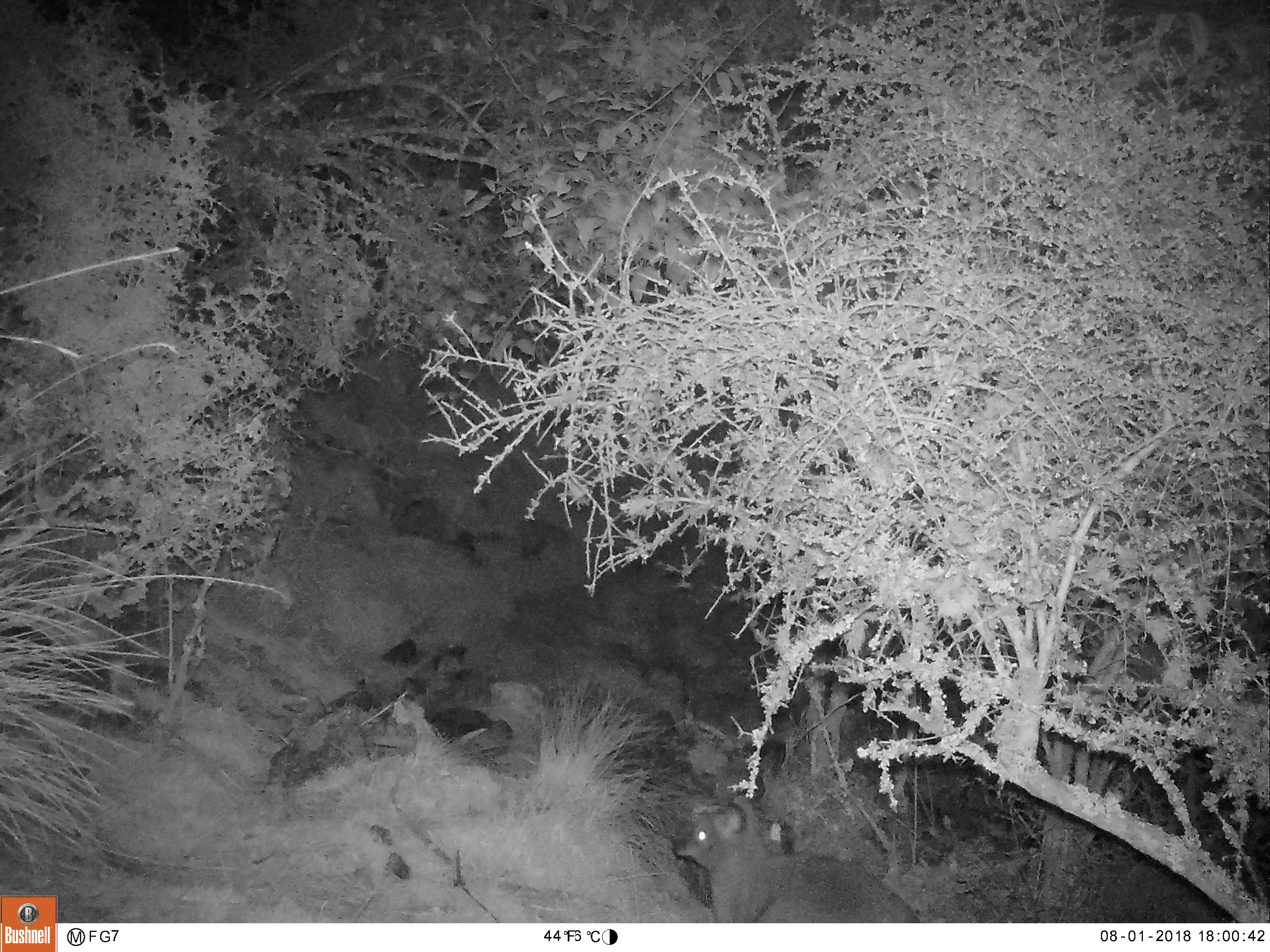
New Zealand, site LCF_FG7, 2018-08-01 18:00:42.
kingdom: Animalia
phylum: Chordata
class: Mammalia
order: Diprotodontia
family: Macropodidae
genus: Notamacropus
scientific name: Notamacropus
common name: wallaby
Wallaby (Notamacropus).